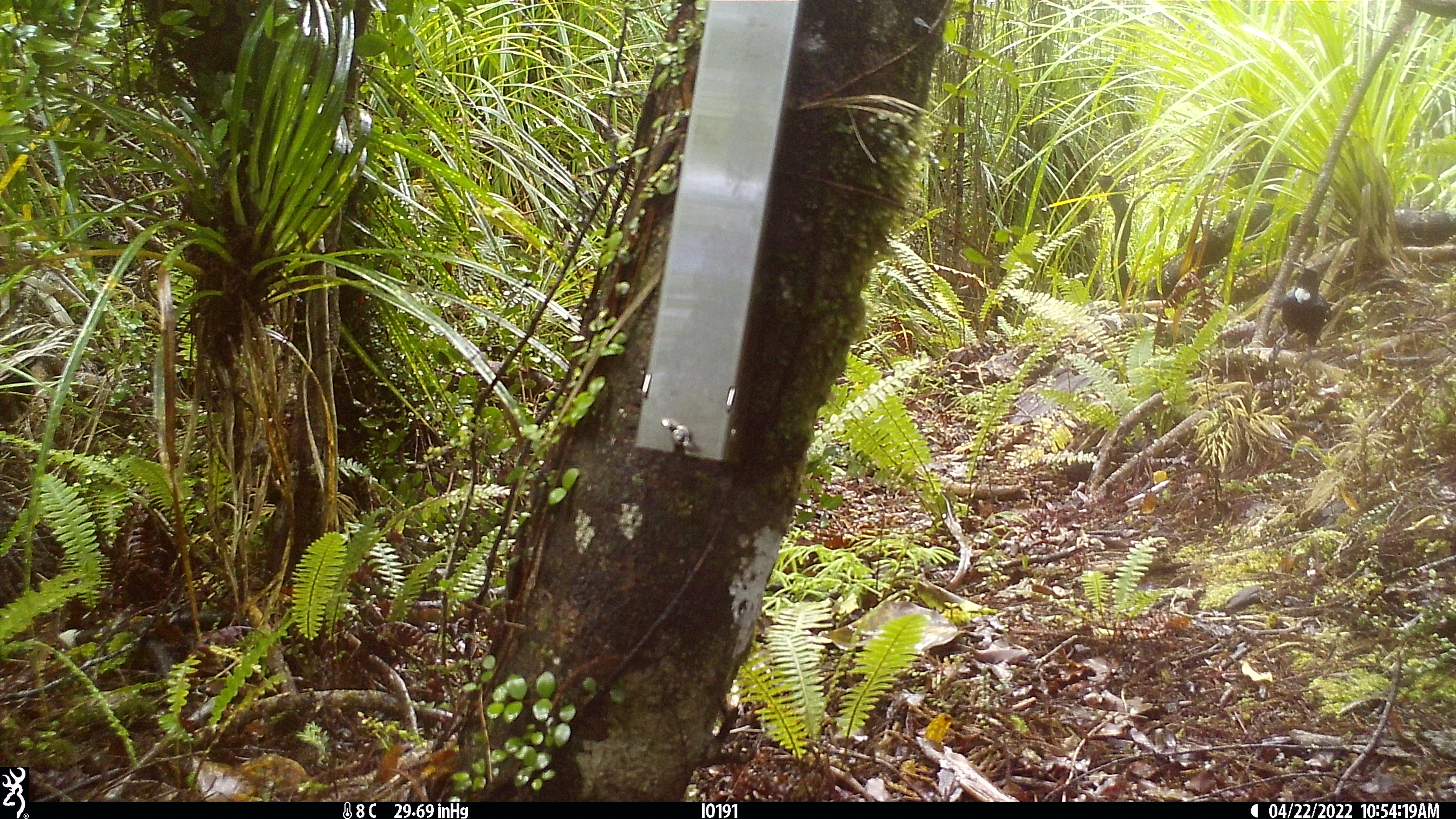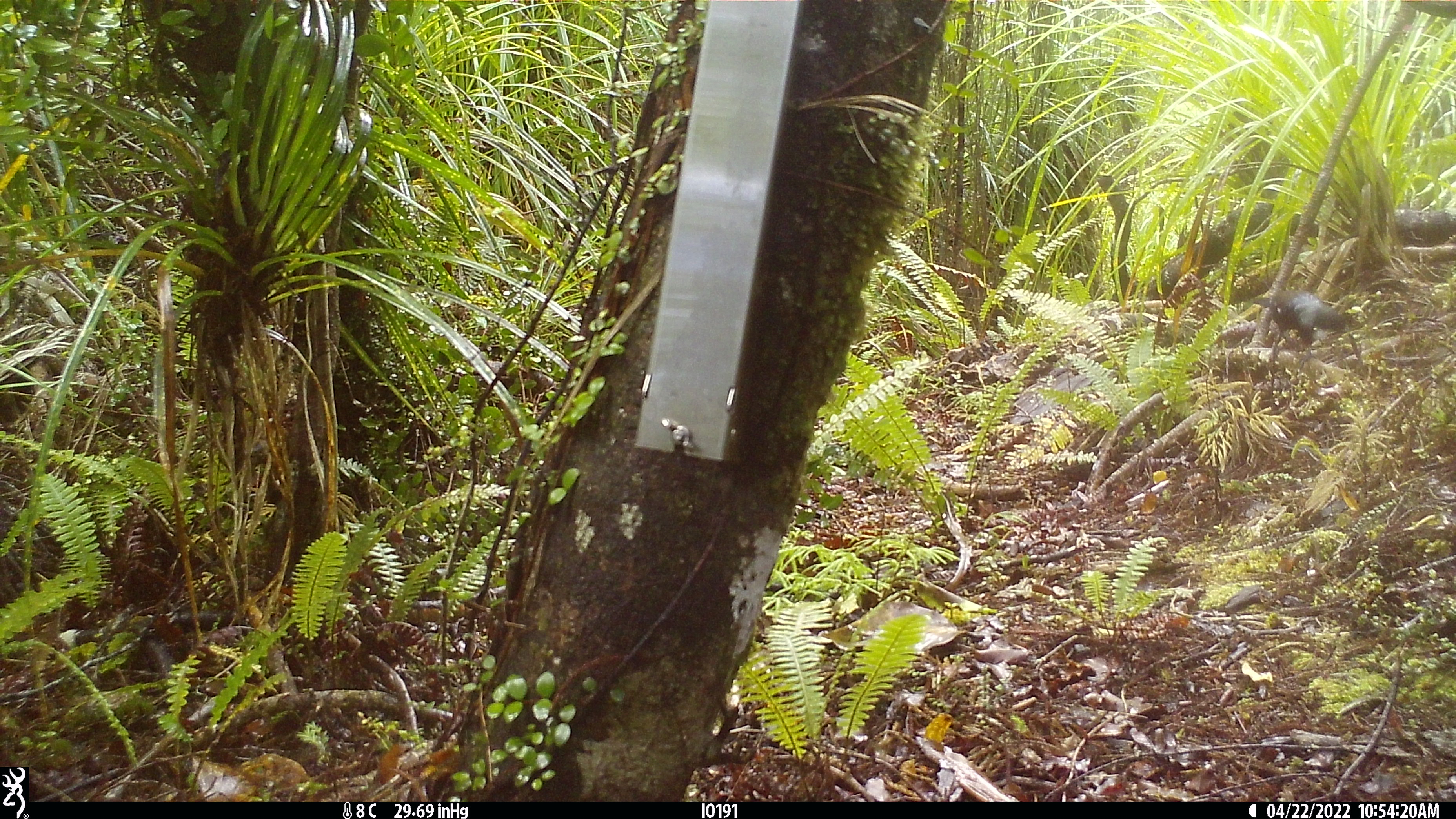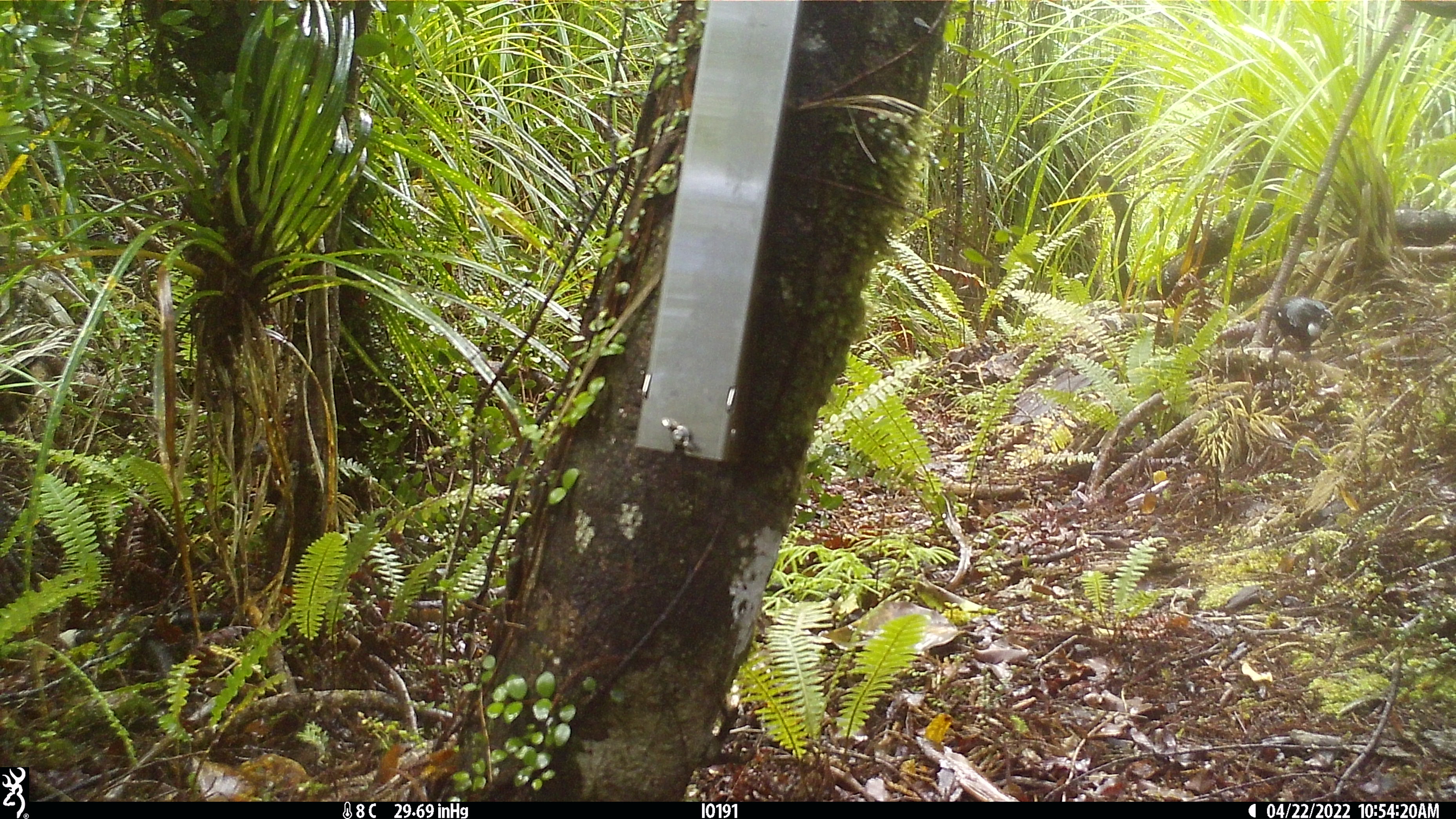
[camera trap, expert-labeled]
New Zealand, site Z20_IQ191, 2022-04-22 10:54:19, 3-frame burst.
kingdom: Animalia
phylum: Chordata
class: Aves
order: Passeriformes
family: Meliphagidae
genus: Prosthemadera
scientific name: Prosthemadera novaeseelandiae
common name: tui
Tui (Prosthemadera novaeseelandiae).